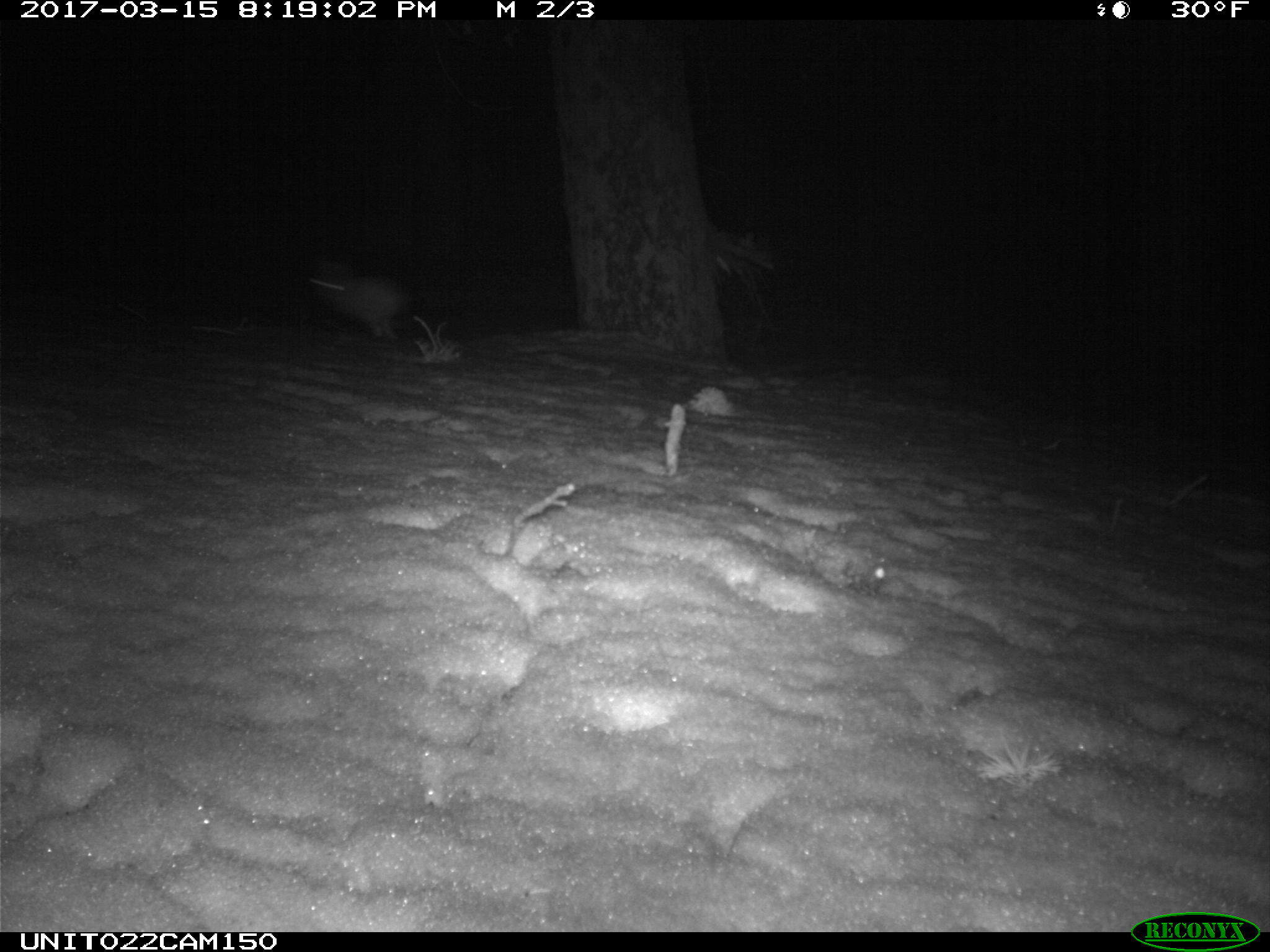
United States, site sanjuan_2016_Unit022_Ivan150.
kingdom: Animalia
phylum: Chordata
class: Mammalia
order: Lagomorpha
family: Leporidae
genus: Lepus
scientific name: Lepus americanus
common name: snowshoe hare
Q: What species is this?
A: Lepus americanus (snowshoe hare).